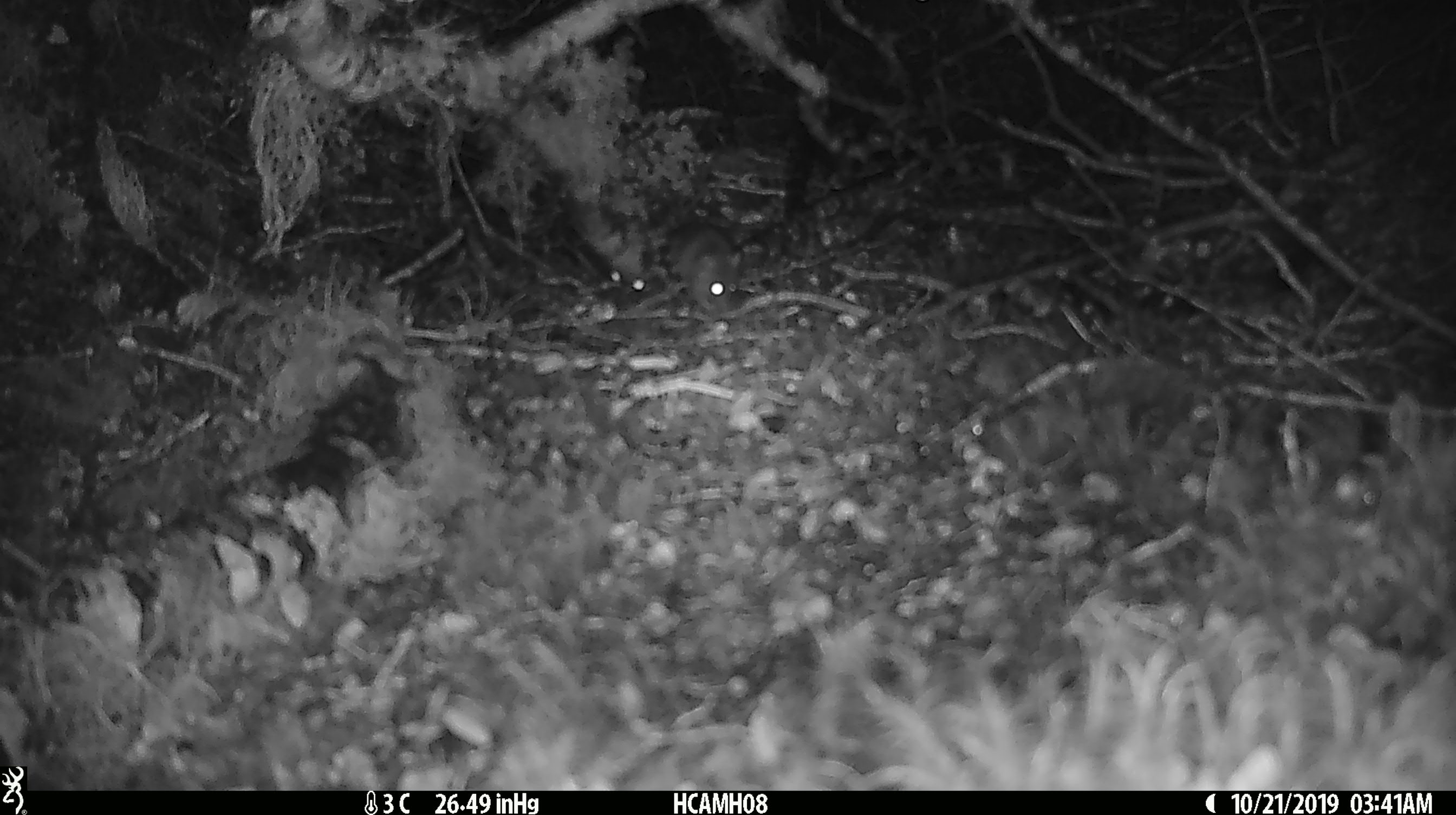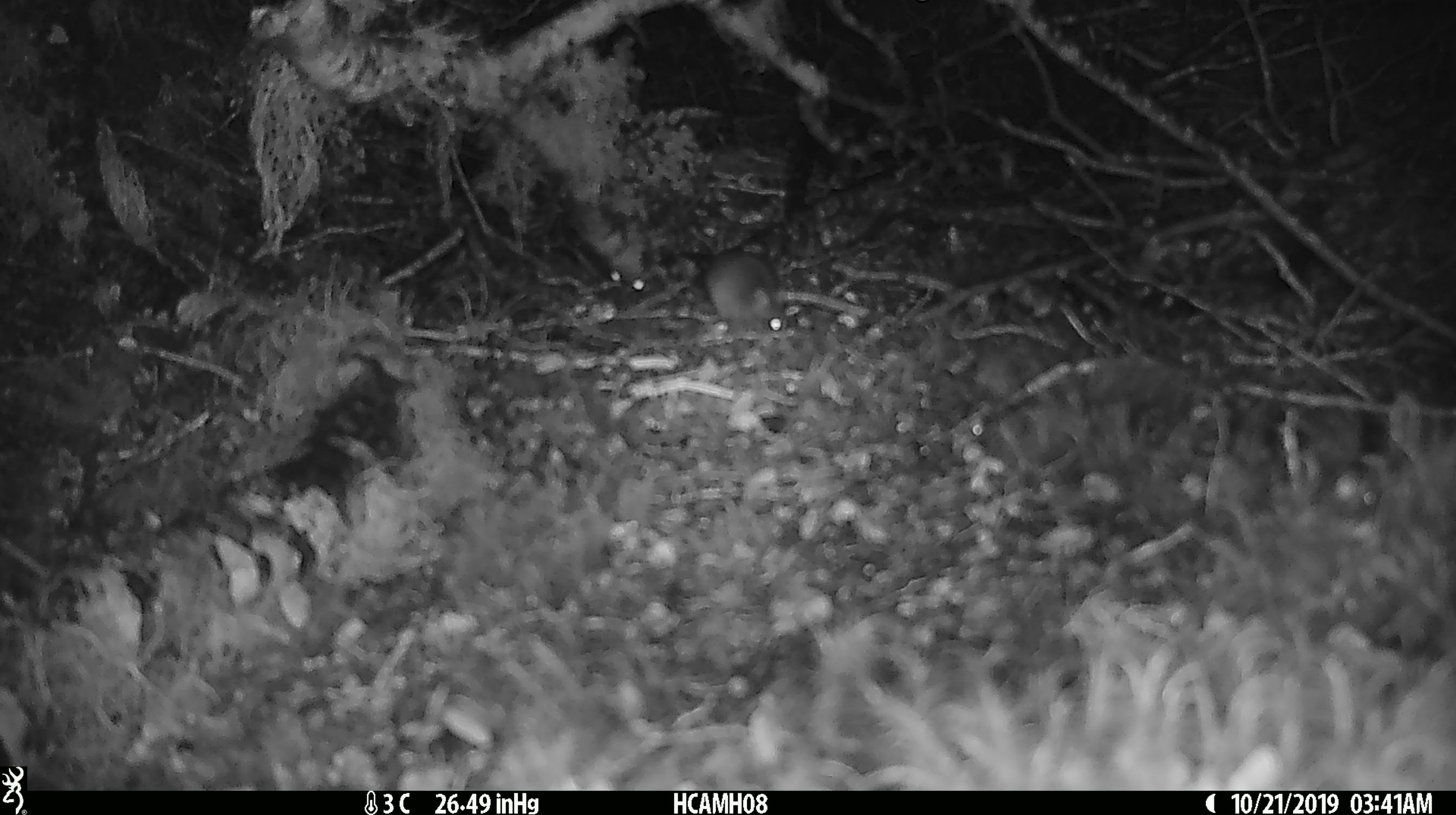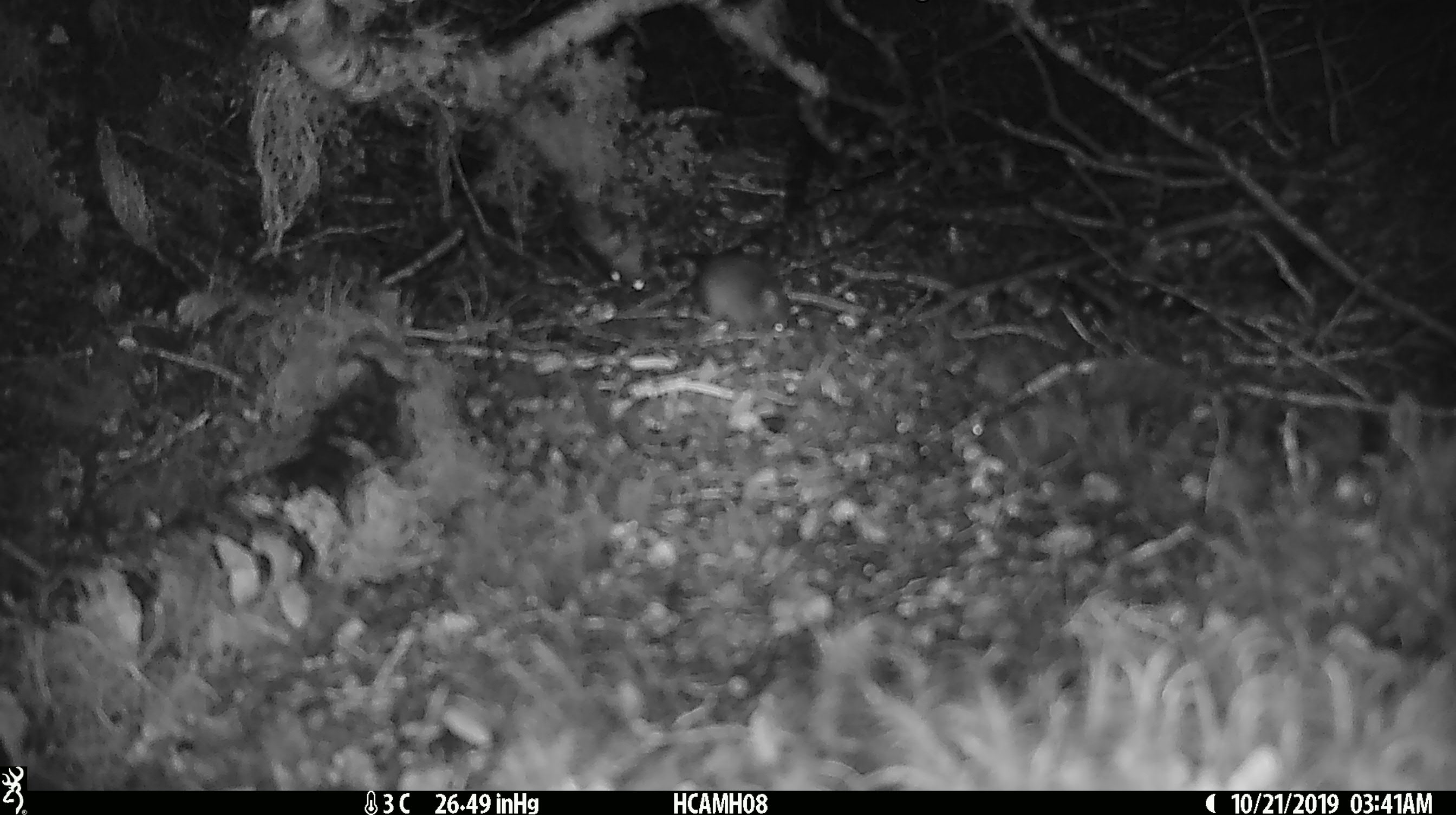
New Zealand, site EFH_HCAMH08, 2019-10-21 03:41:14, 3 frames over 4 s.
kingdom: Animalia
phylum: Chordata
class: Mammalia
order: Rodentia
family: Muridae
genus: Mus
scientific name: Mus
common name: mouse